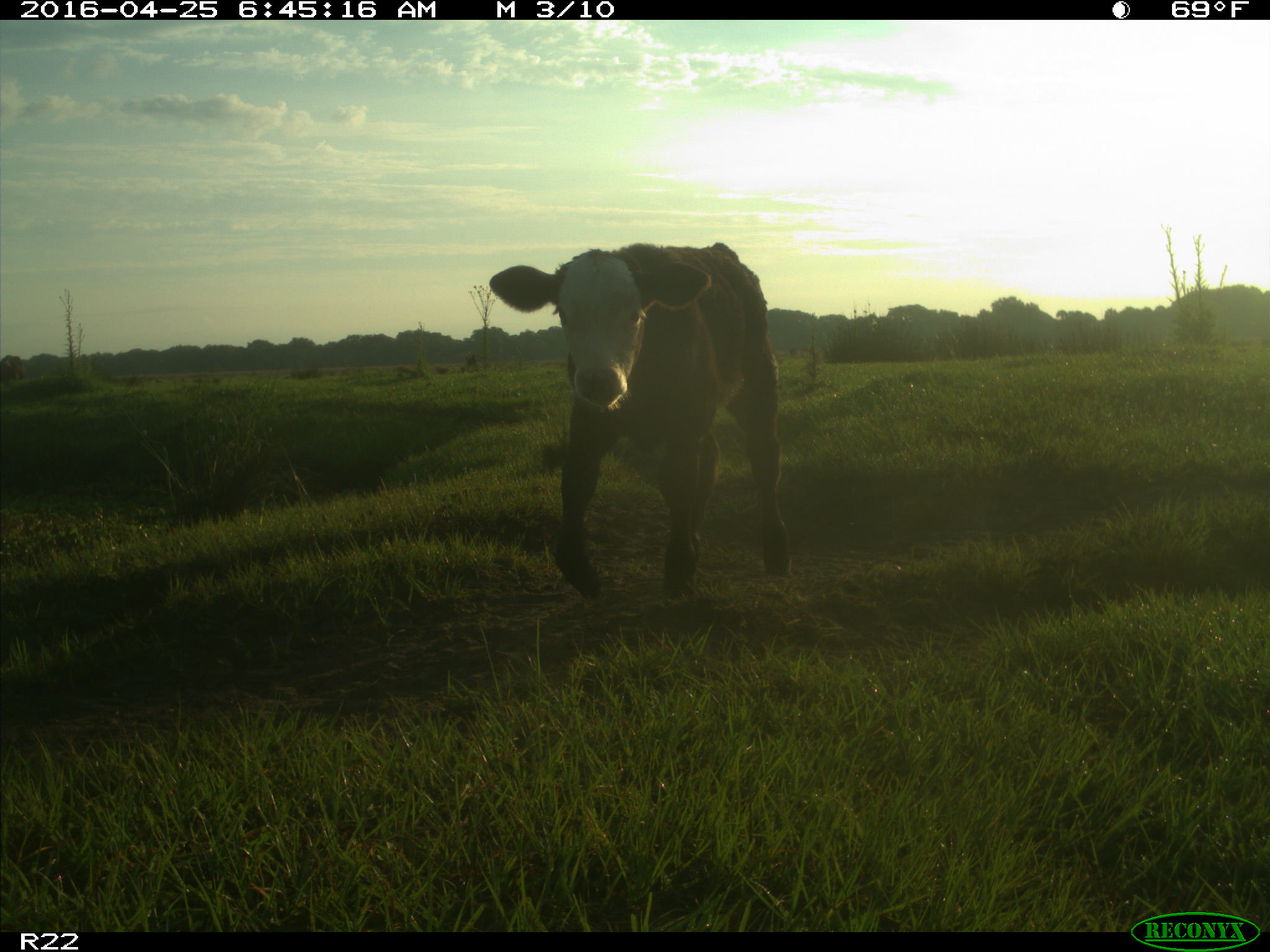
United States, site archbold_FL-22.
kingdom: Animalia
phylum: Chordata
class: Mammalia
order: Artiodactyla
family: Bovidae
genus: Bos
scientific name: Bos taurus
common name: domestic cow